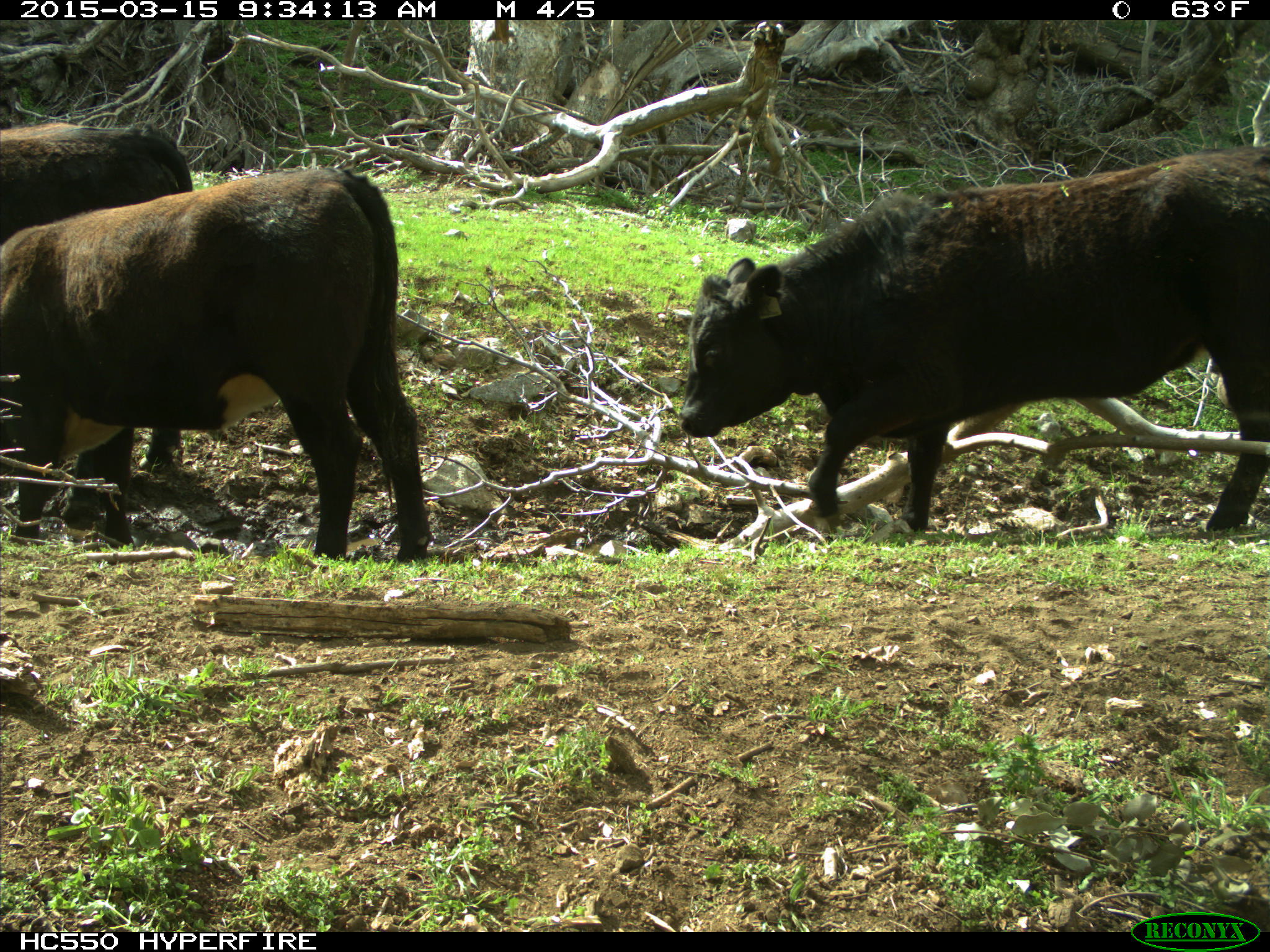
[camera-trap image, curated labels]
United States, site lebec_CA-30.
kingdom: Animalia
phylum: Chordata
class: Mammalia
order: Artiodactyla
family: Bovidae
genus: Bos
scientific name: Bos taurus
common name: domestic cow